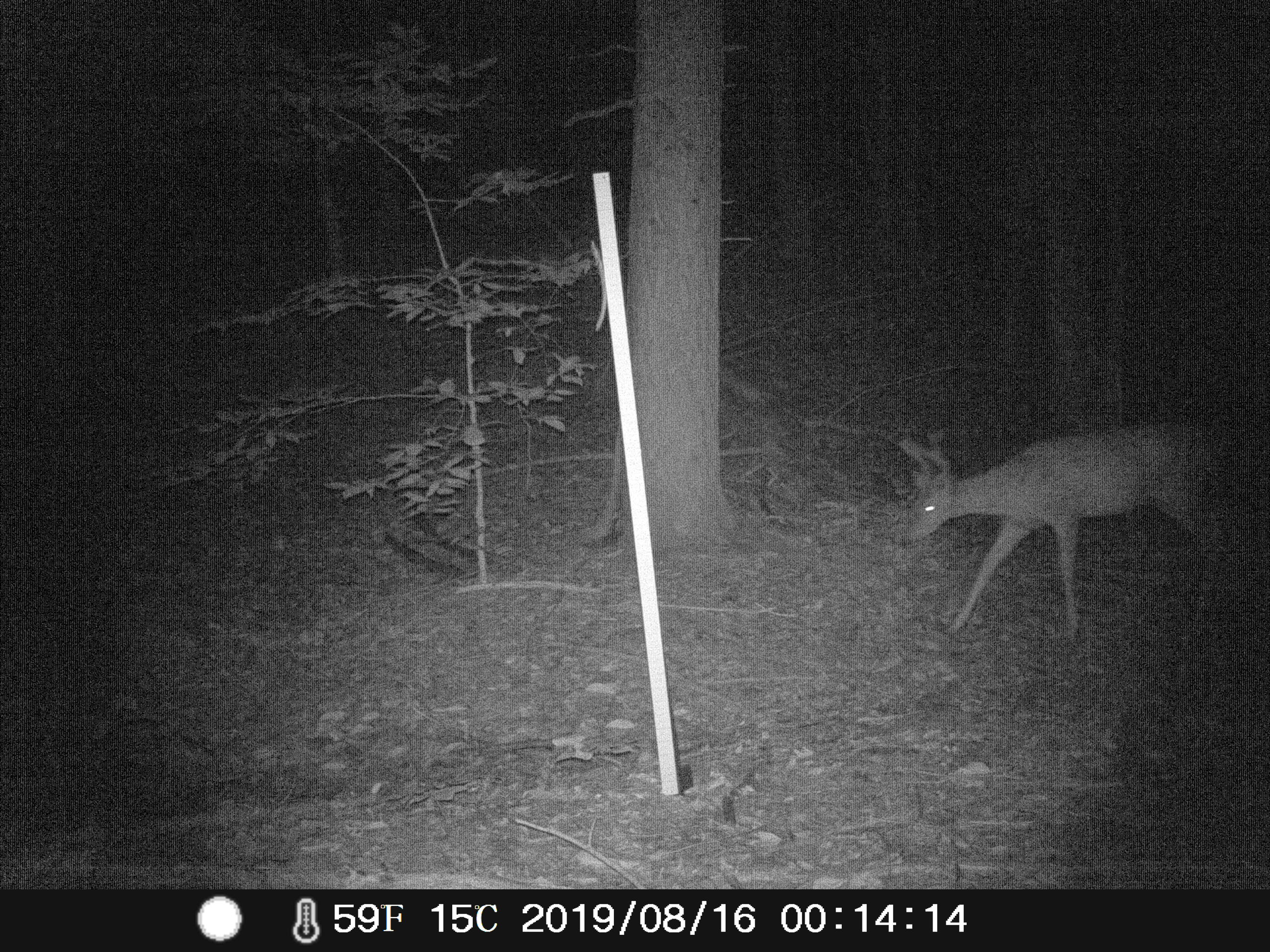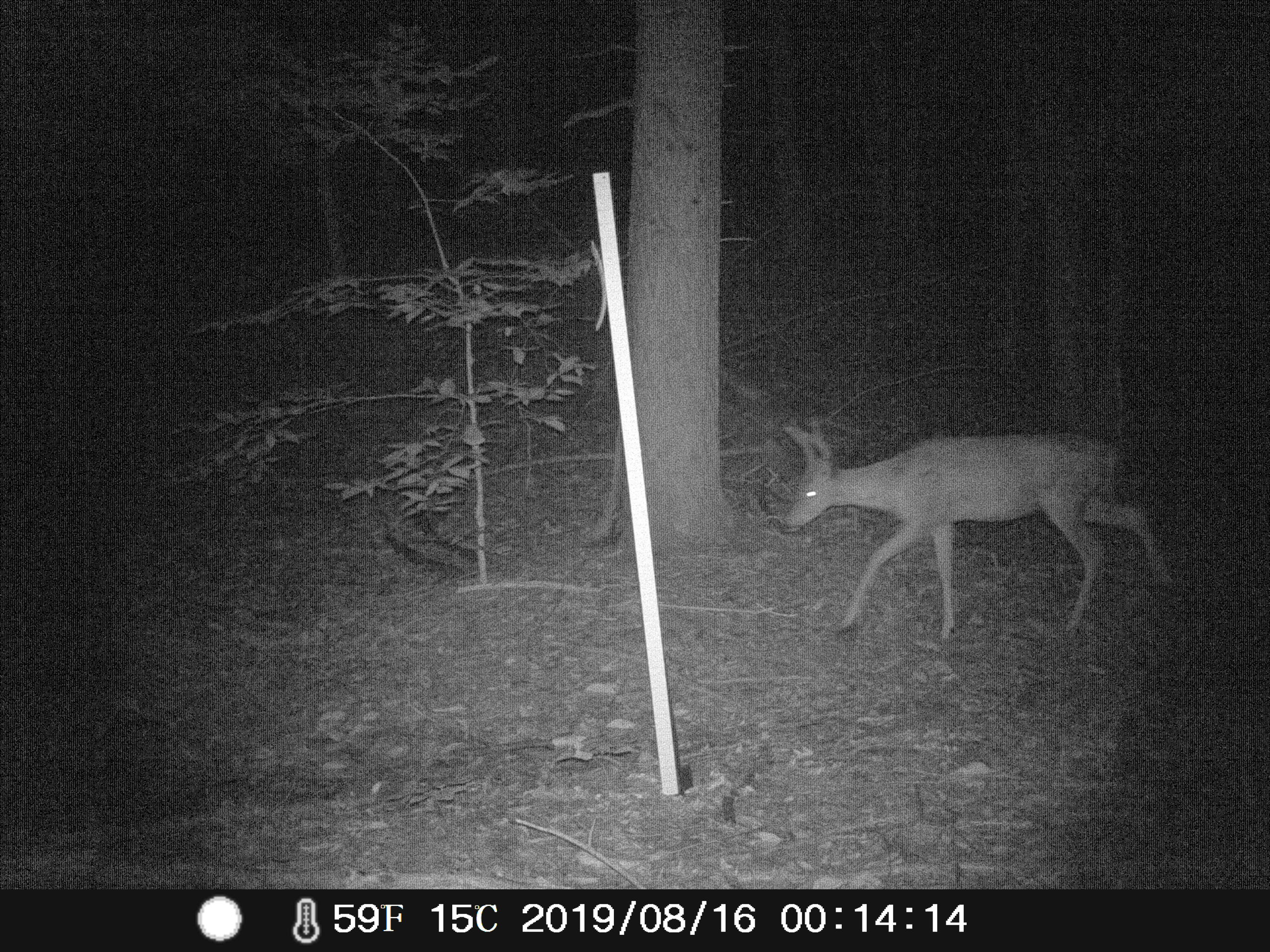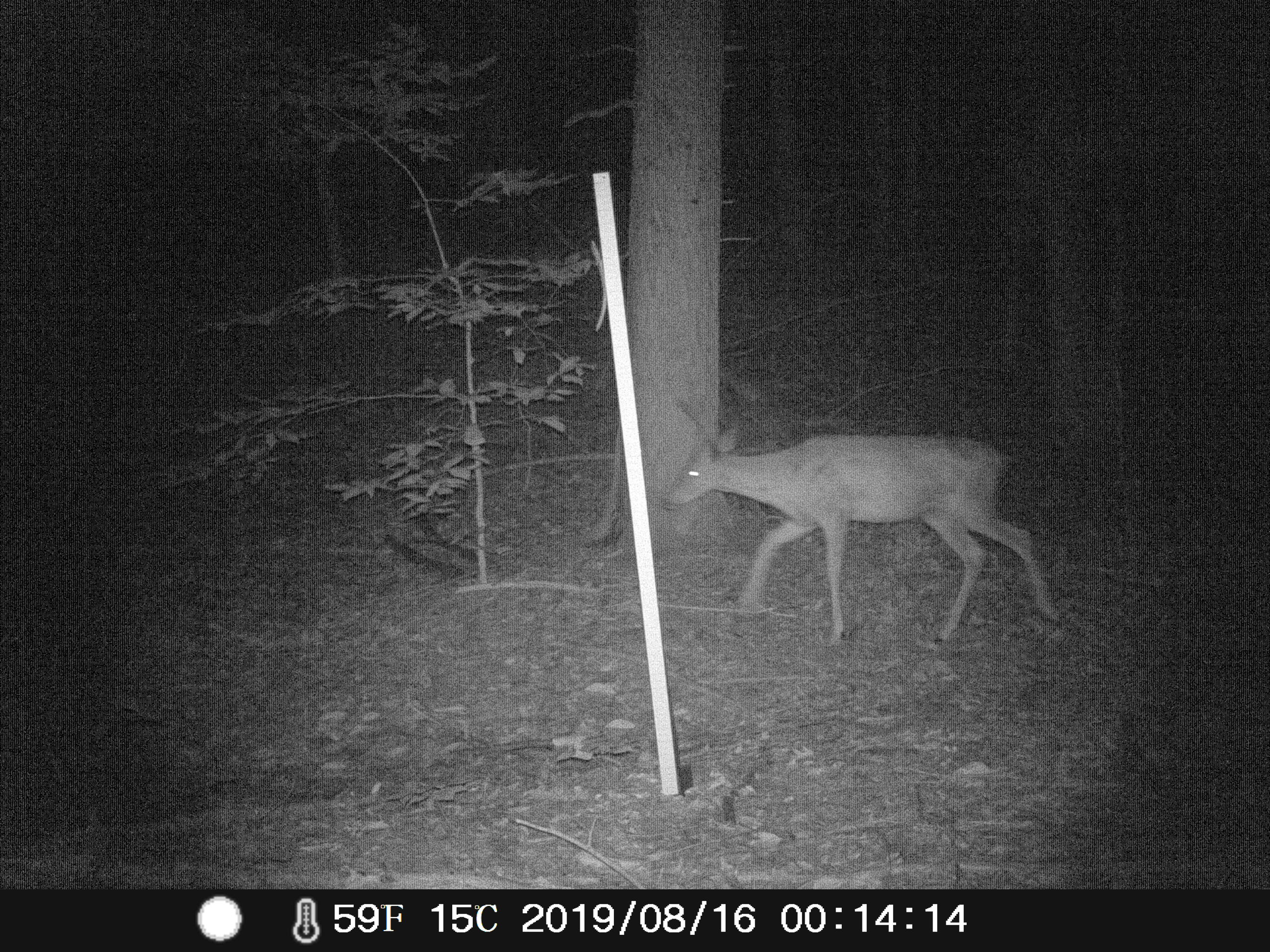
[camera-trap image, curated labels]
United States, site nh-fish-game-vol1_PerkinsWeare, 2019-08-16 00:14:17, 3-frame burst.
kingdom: Animalia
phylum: Chordata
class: Mammalia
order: Artiodactyla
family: Cervidae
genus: Odocoileus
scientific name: Odocoileus virginianus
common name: white-tailed deer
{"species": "white-tailed deer (Odocoileus virginianus)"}